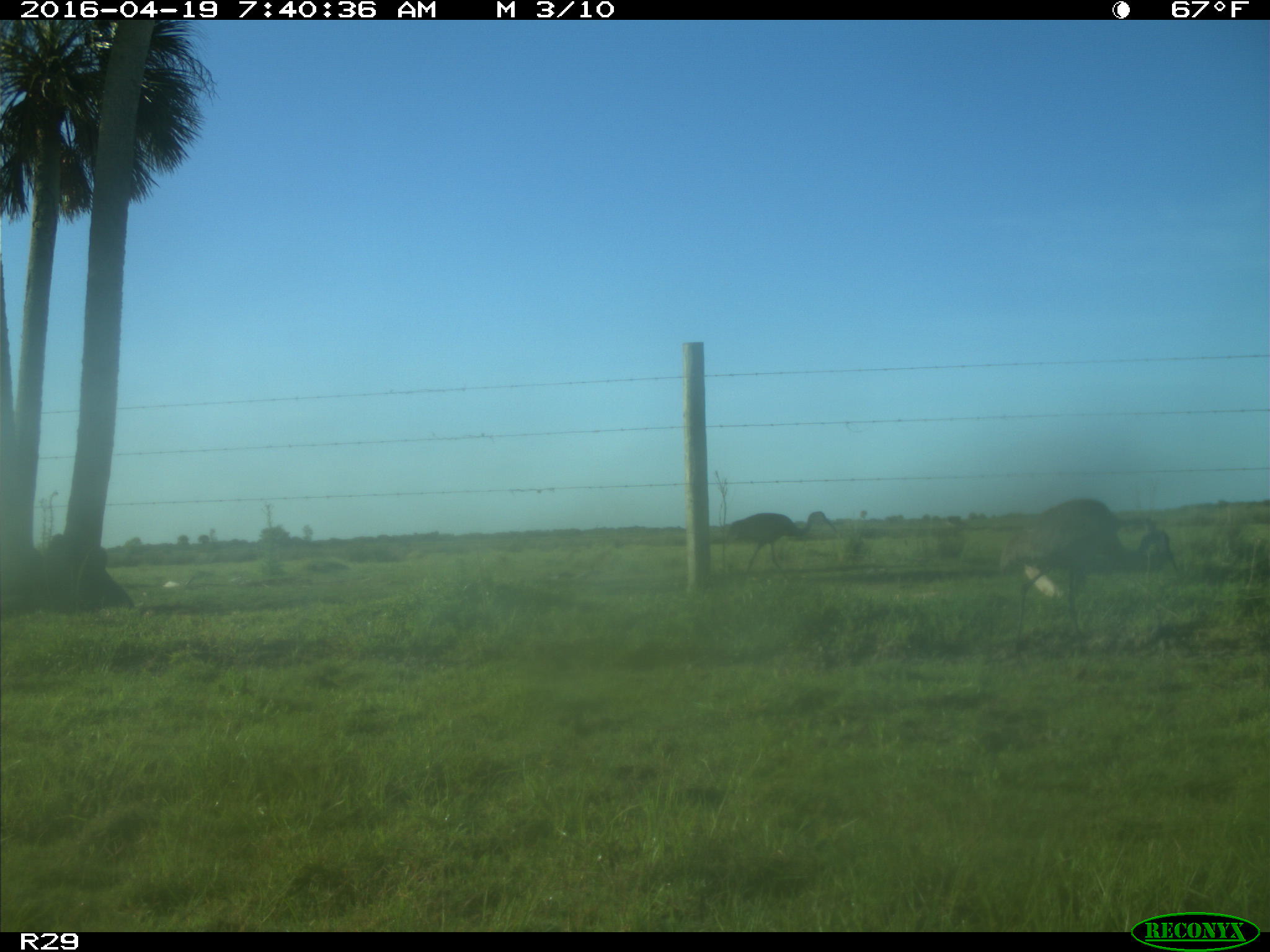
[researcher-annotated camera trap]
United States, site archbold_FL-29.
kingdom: Animalia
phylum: Chordata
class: Aves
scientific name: Aves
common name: birds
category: unidentified bird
Unidentified bird (birds) (Aves).